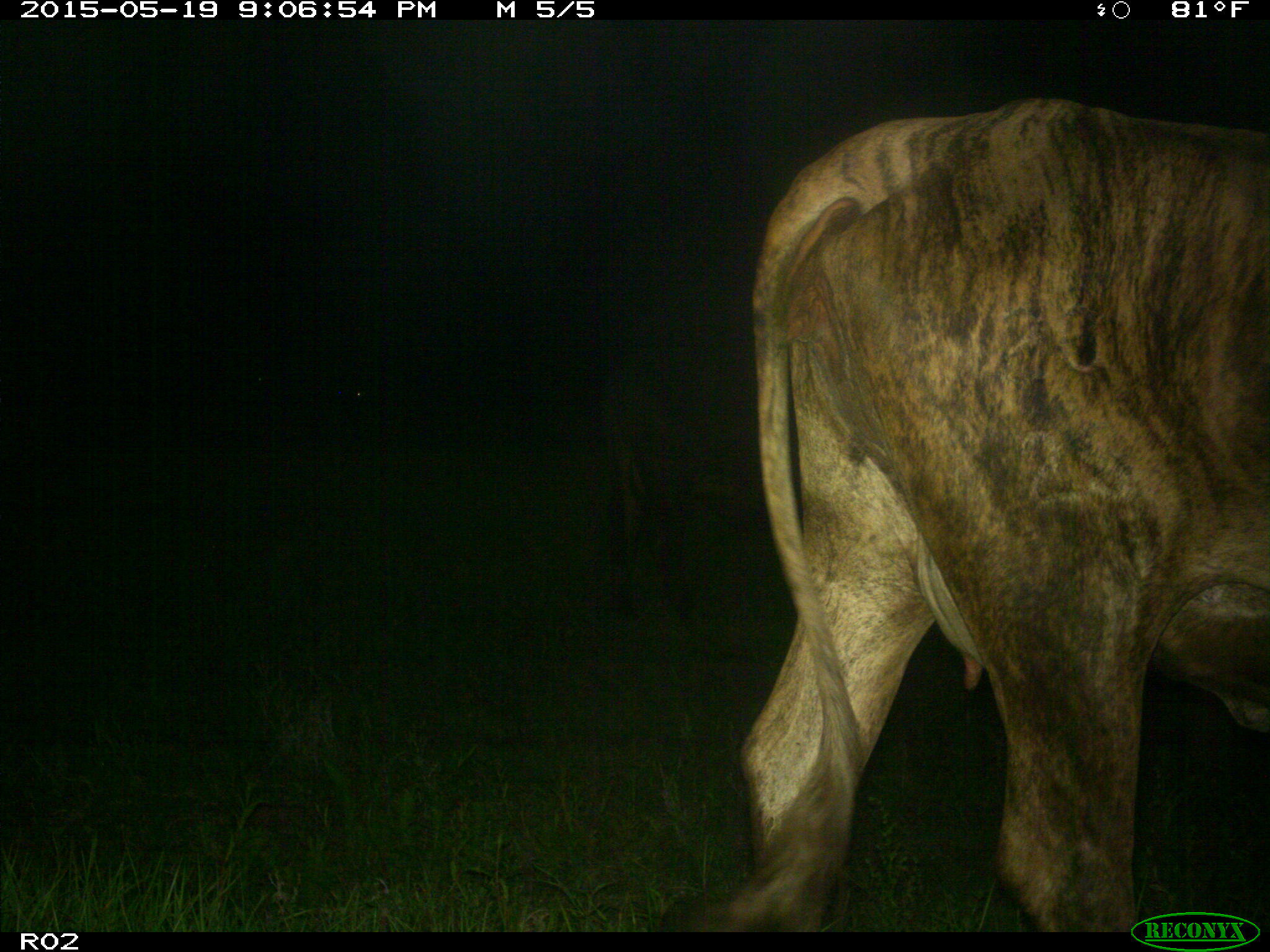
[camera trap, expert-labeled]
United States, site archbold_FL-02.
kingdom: Animalia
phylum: Chordata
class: Mammalia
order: Artiodactyla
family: Bovidae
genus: Bos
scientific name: Bos taurus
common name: domestic cow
Bos taurus (domestic cow).